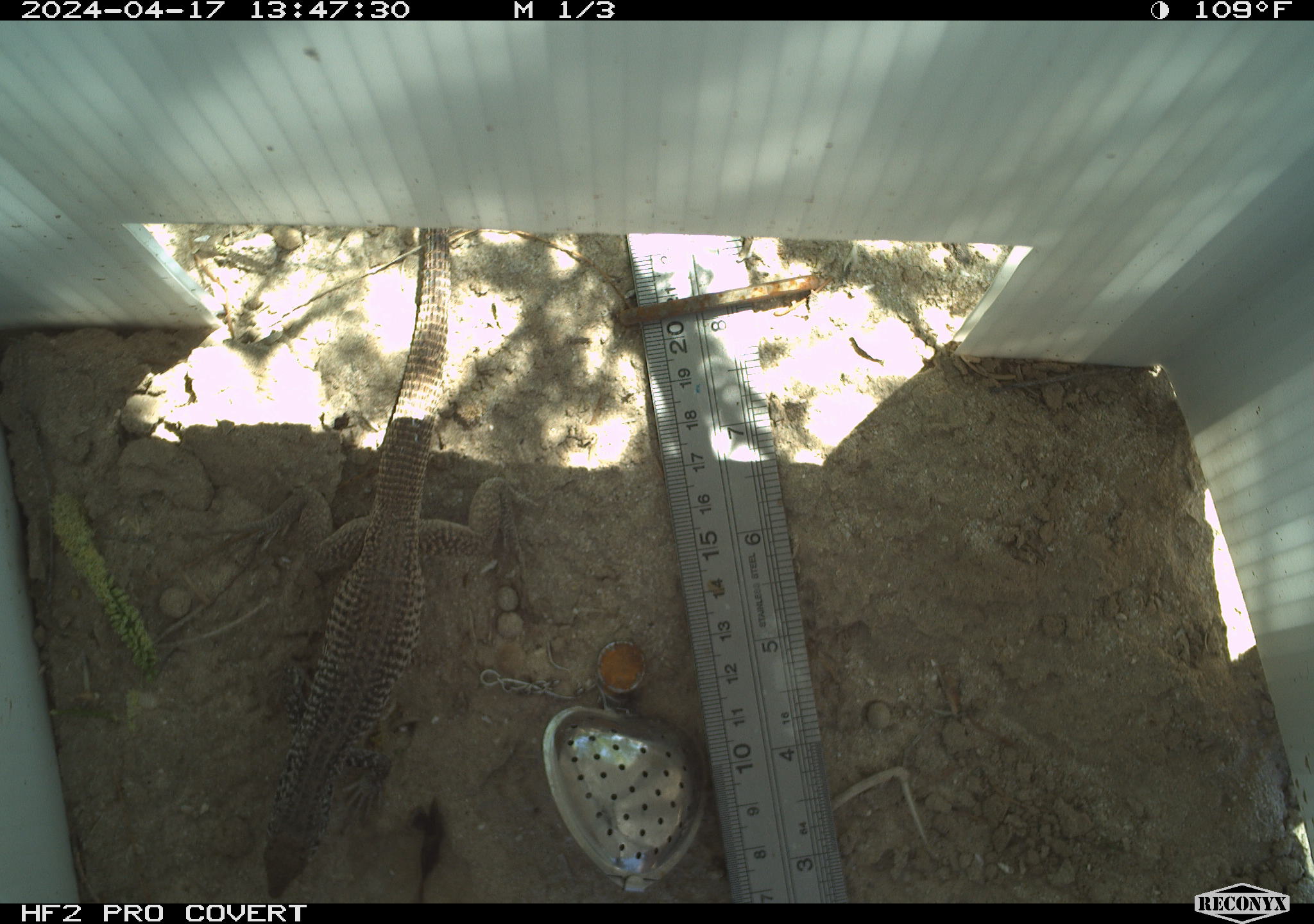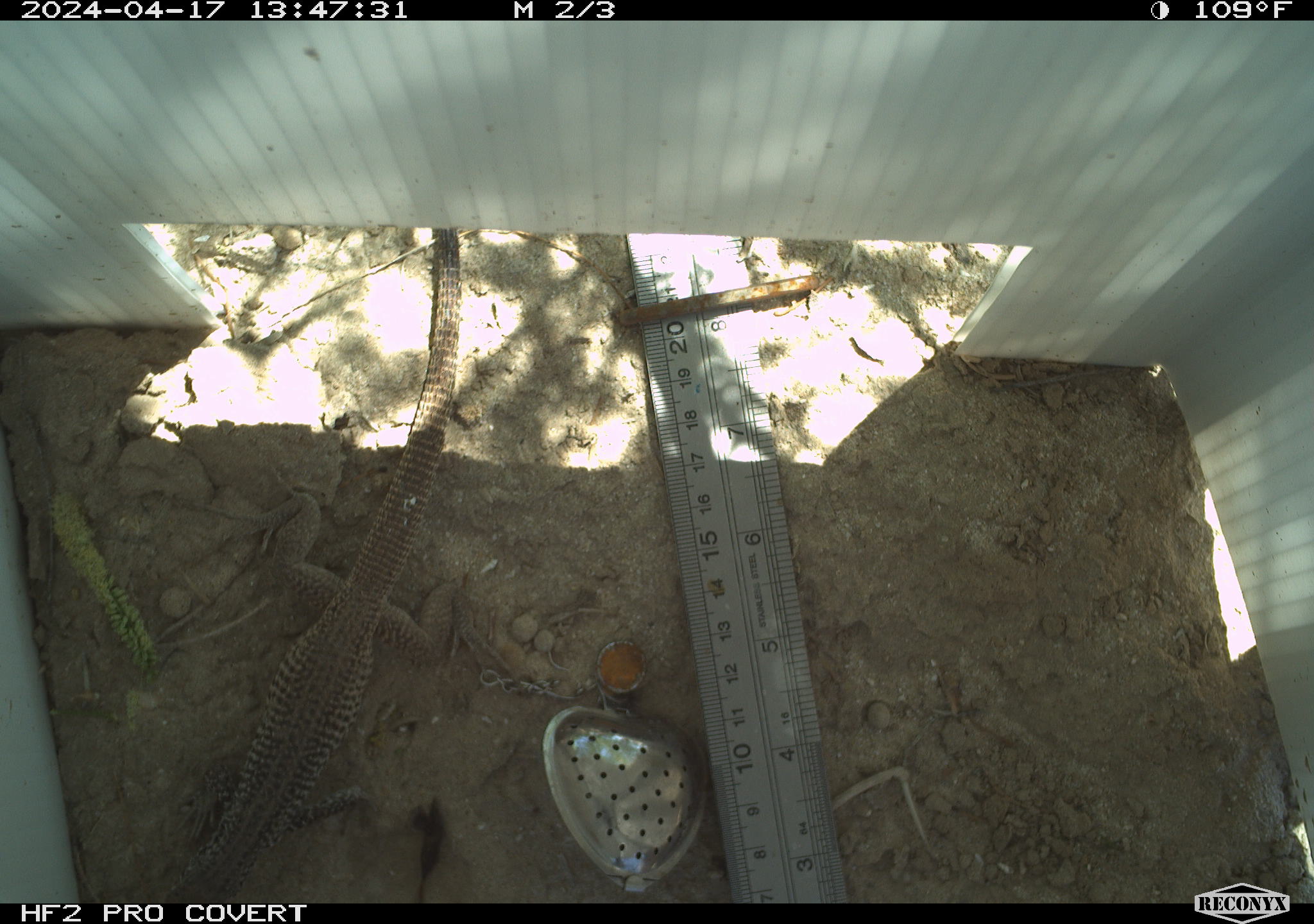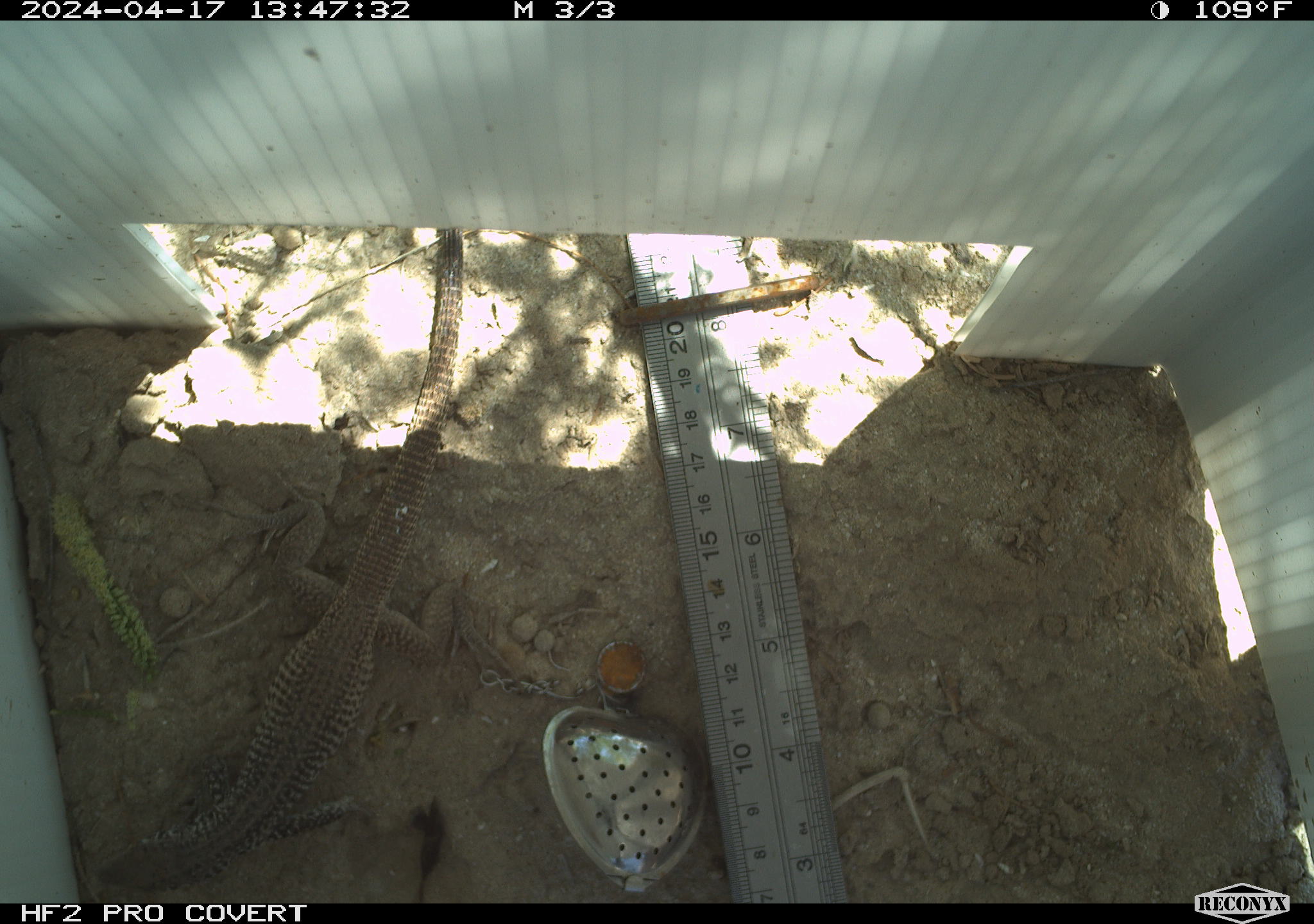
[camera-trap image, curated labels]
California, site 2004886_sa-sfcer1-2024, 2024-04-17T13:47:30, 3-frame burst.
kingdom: Animalia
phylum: Chordata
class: Reptilia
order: Squamata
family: Teiidae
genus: Aspidoscelis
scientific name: Aspidoscelis tigris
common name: western whiptail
Western whiptail (Aspidoscelis tigris).